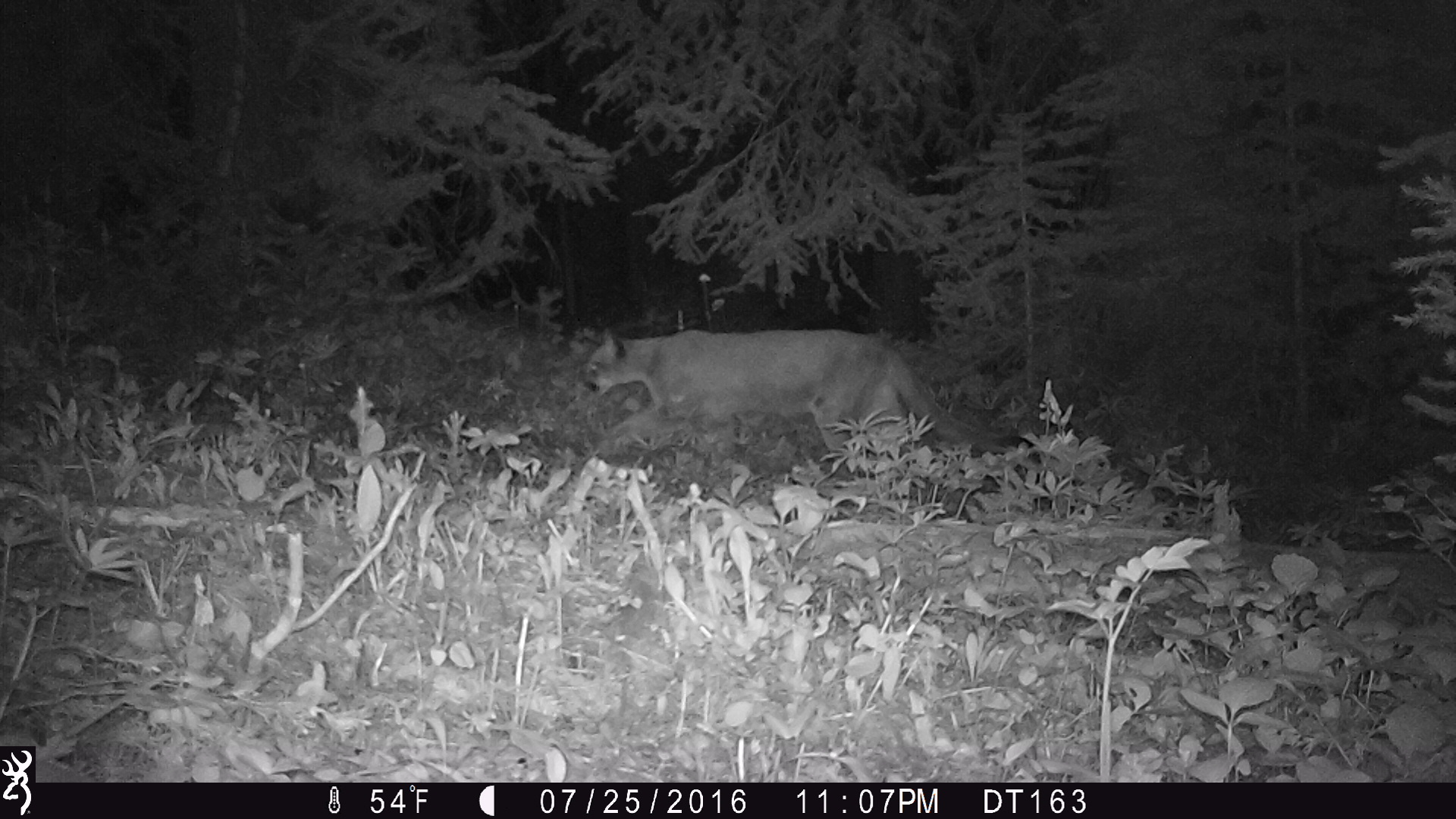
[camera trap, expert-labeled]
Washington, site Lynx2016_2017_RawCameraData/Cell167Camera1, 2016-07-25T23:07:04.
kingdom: Animalia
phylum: Chordata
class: Mammalia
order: Carnivora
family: Felidae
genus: Puma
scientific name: Puma concolor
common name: mountain lion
Puma concolor (mountain lion). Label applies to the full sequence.